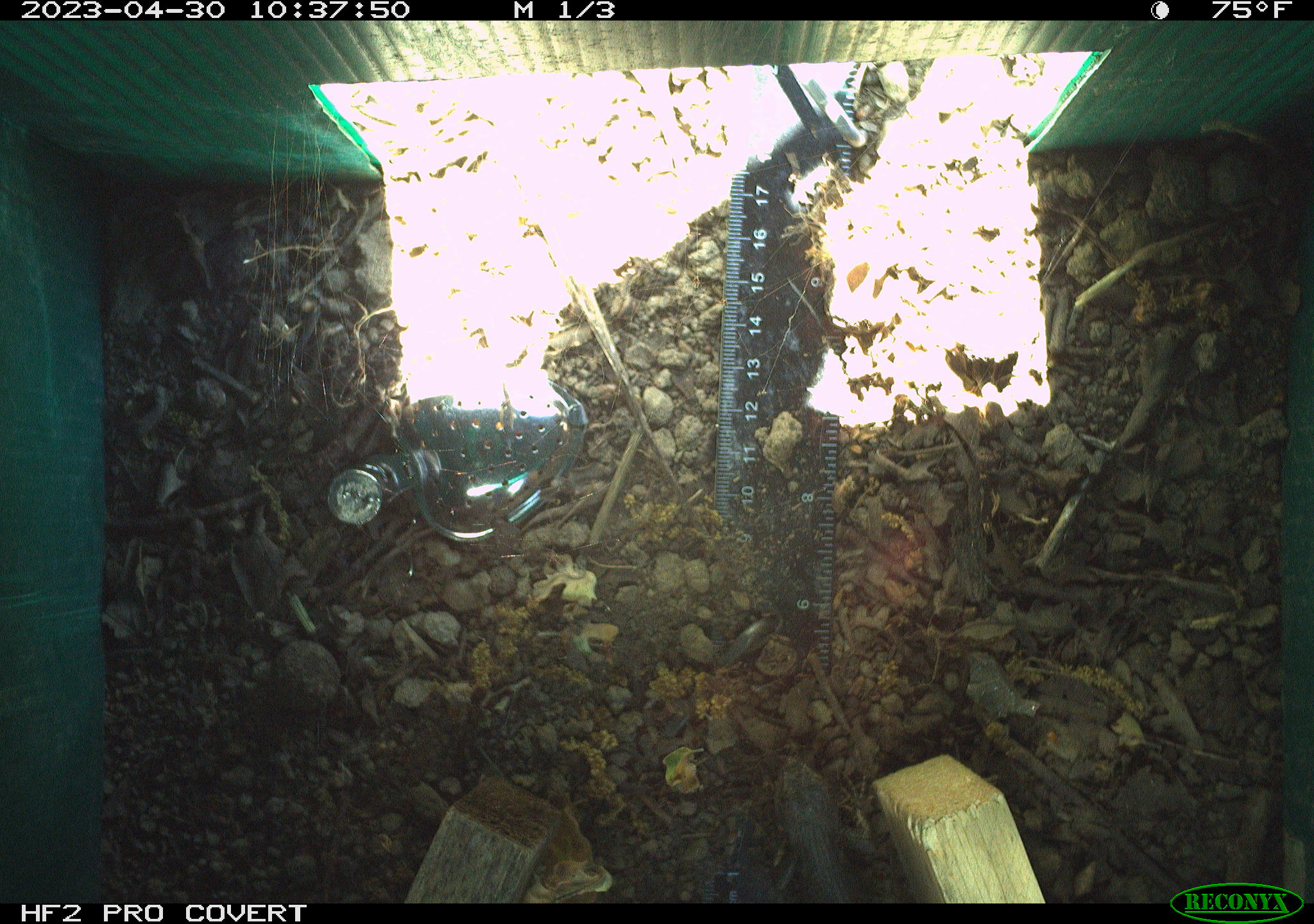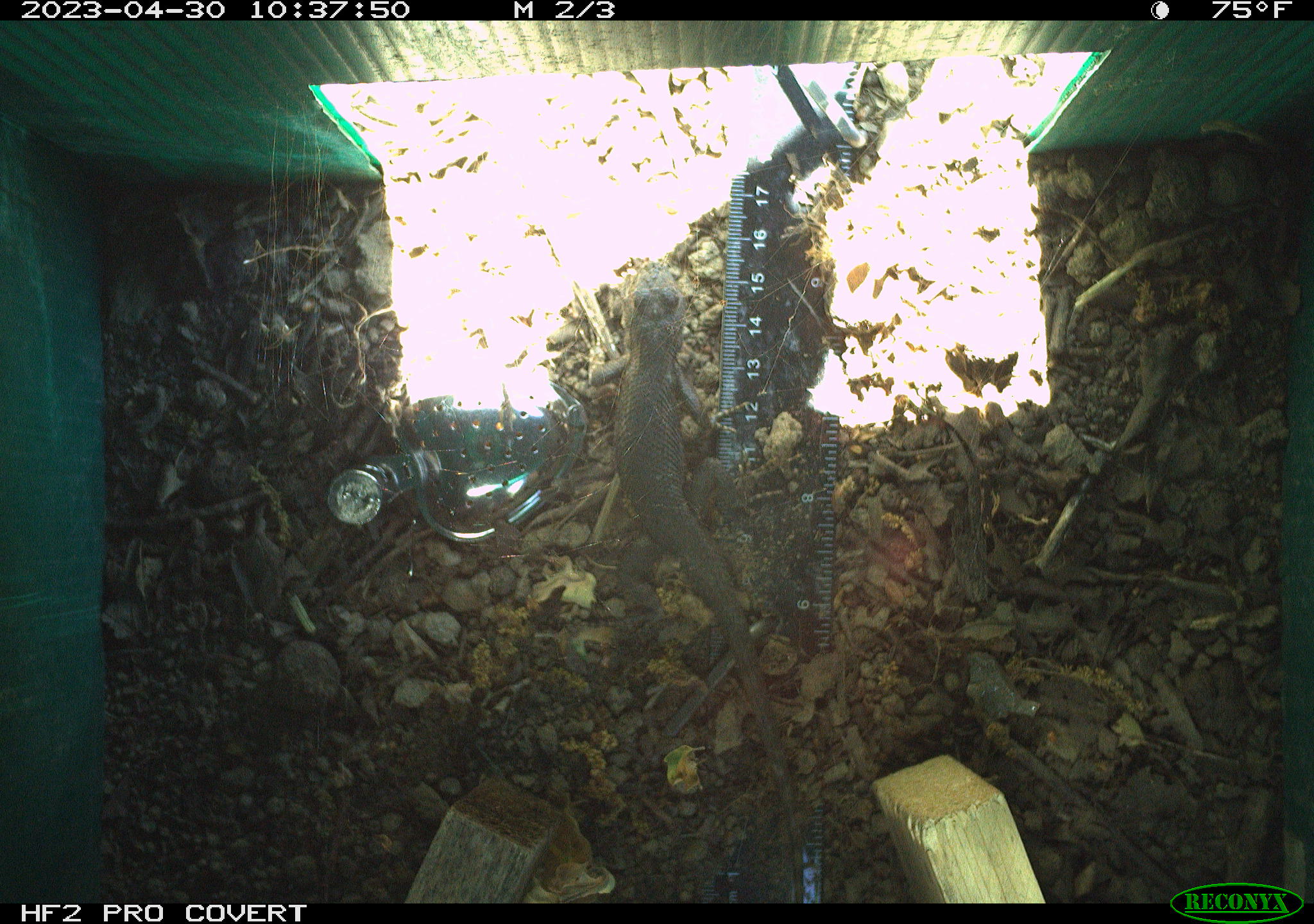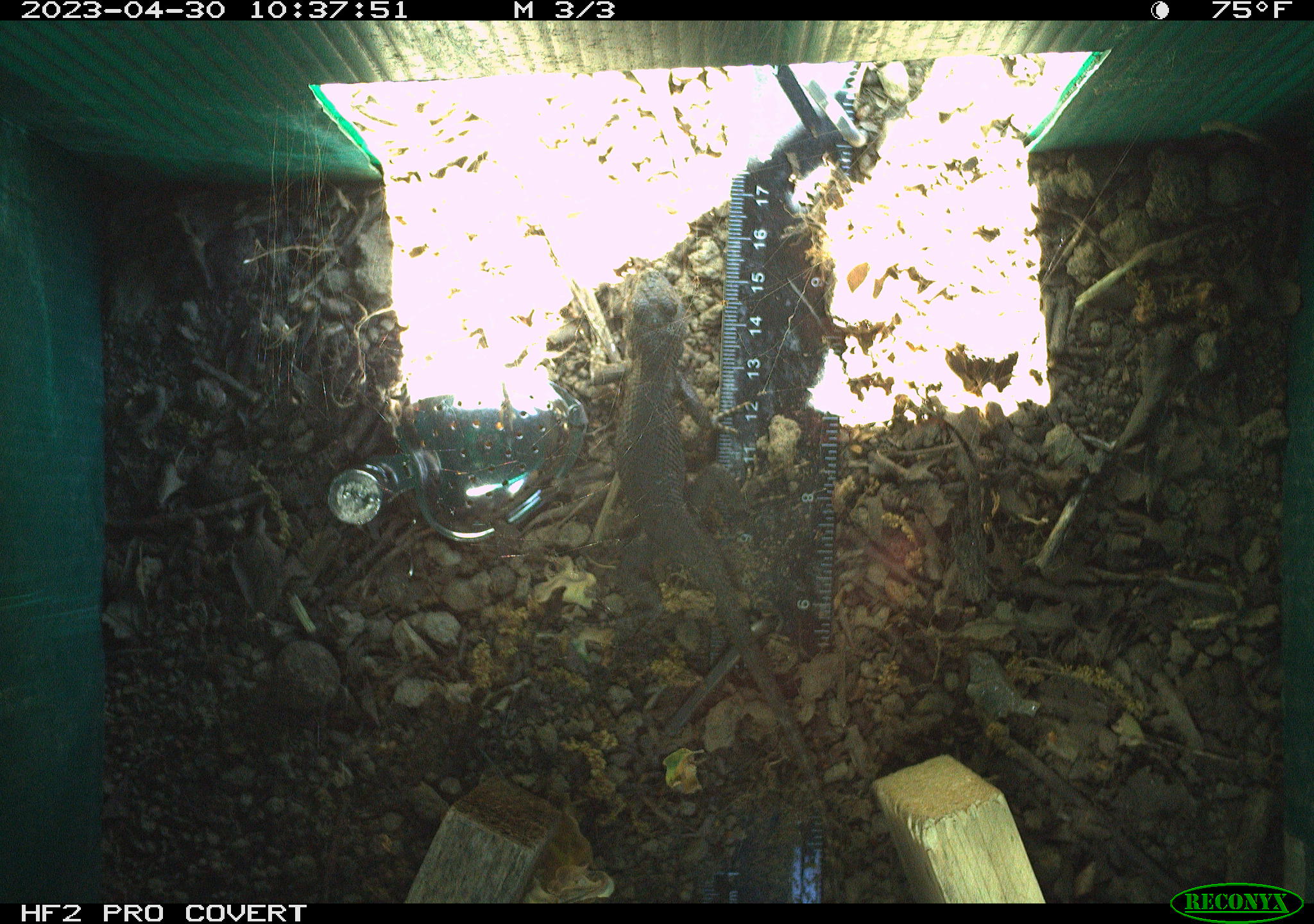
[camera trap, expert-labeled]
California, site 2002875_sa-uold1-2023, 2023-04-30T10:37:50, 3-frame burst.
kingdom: Animalia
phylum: Chordata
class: Reptilia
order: Squamata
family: Phrynosomatidae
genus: Sceloporus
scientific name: Sceloporus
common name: spiny lizards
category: sceloporus species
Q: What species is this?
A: Sceloporus species (spiny lizards) (Sceloporus).